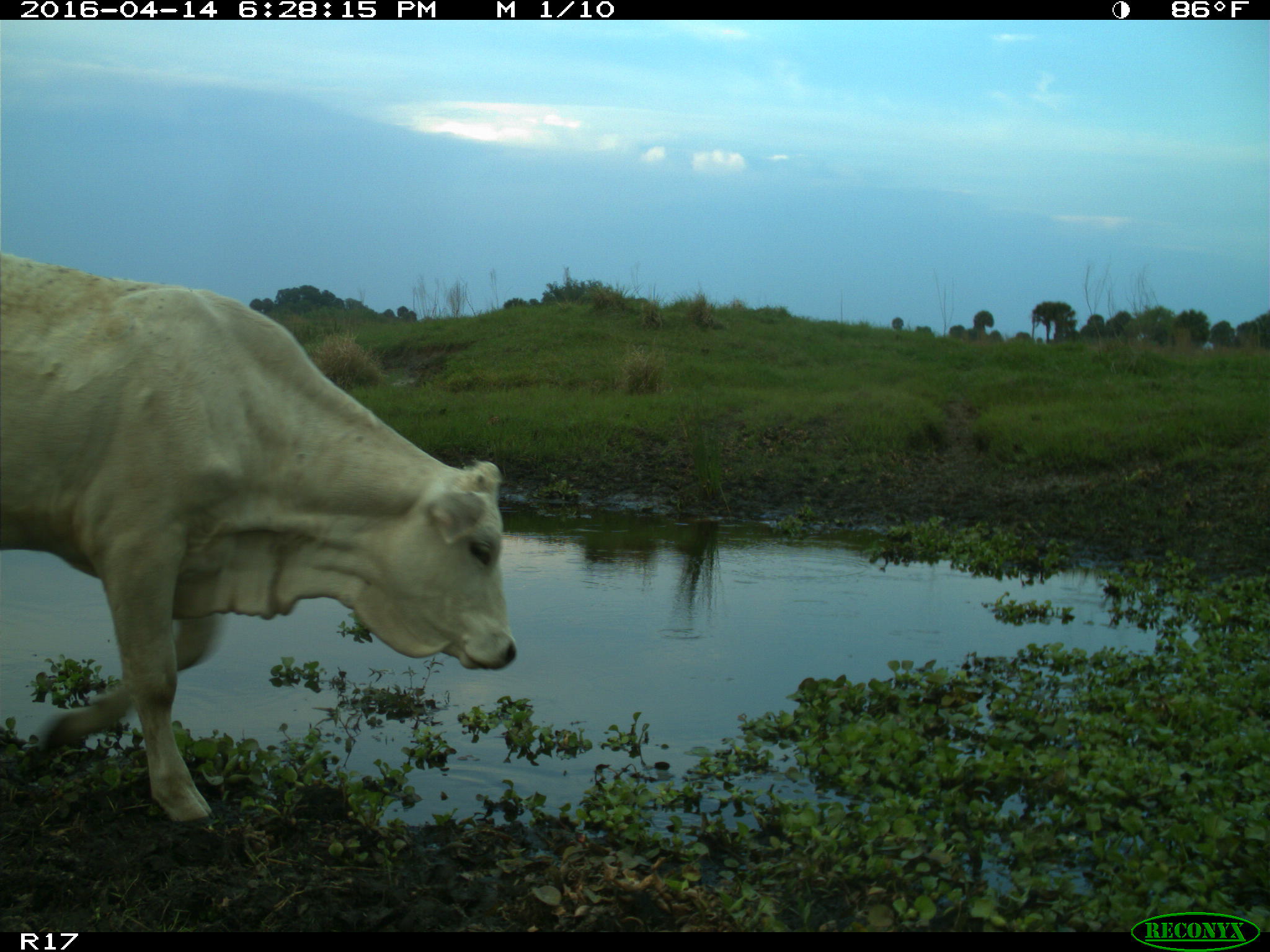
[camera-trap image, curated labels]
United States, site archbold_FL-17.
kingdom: Animalia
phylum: Chordata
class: Mammalia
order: Artiodactyla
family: Bovidae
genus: Bos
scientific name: Bos taurus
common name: domestic cow